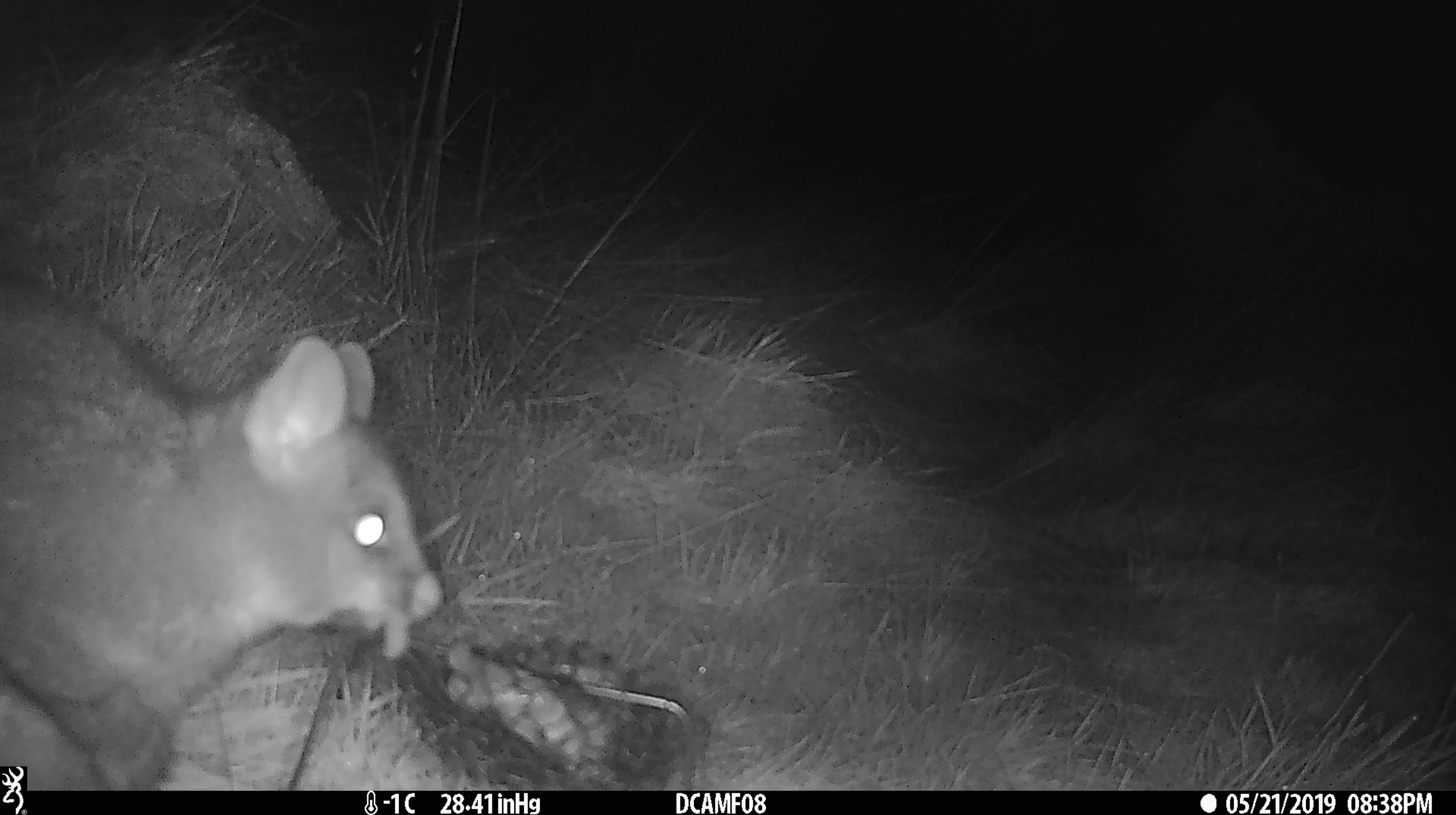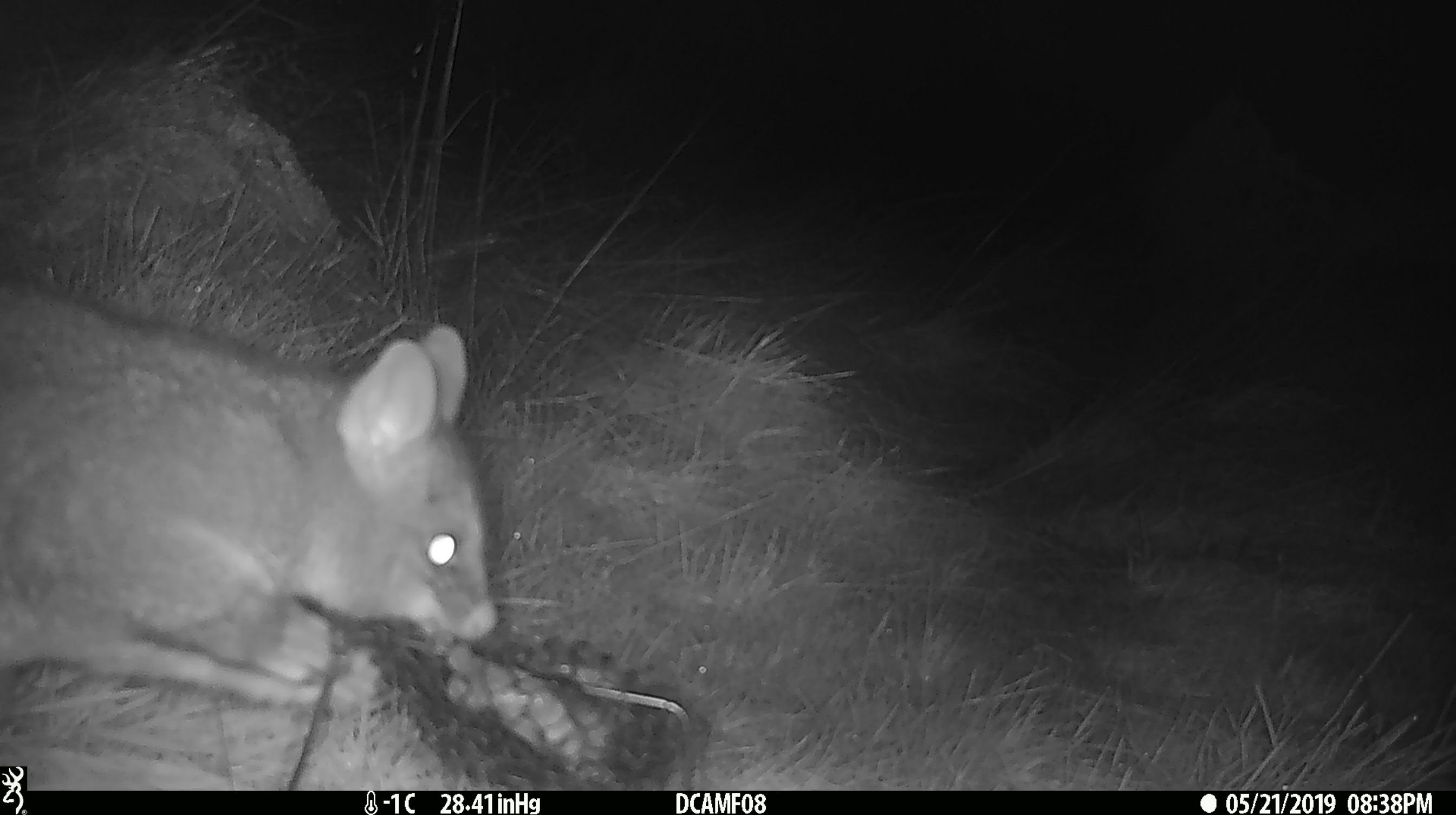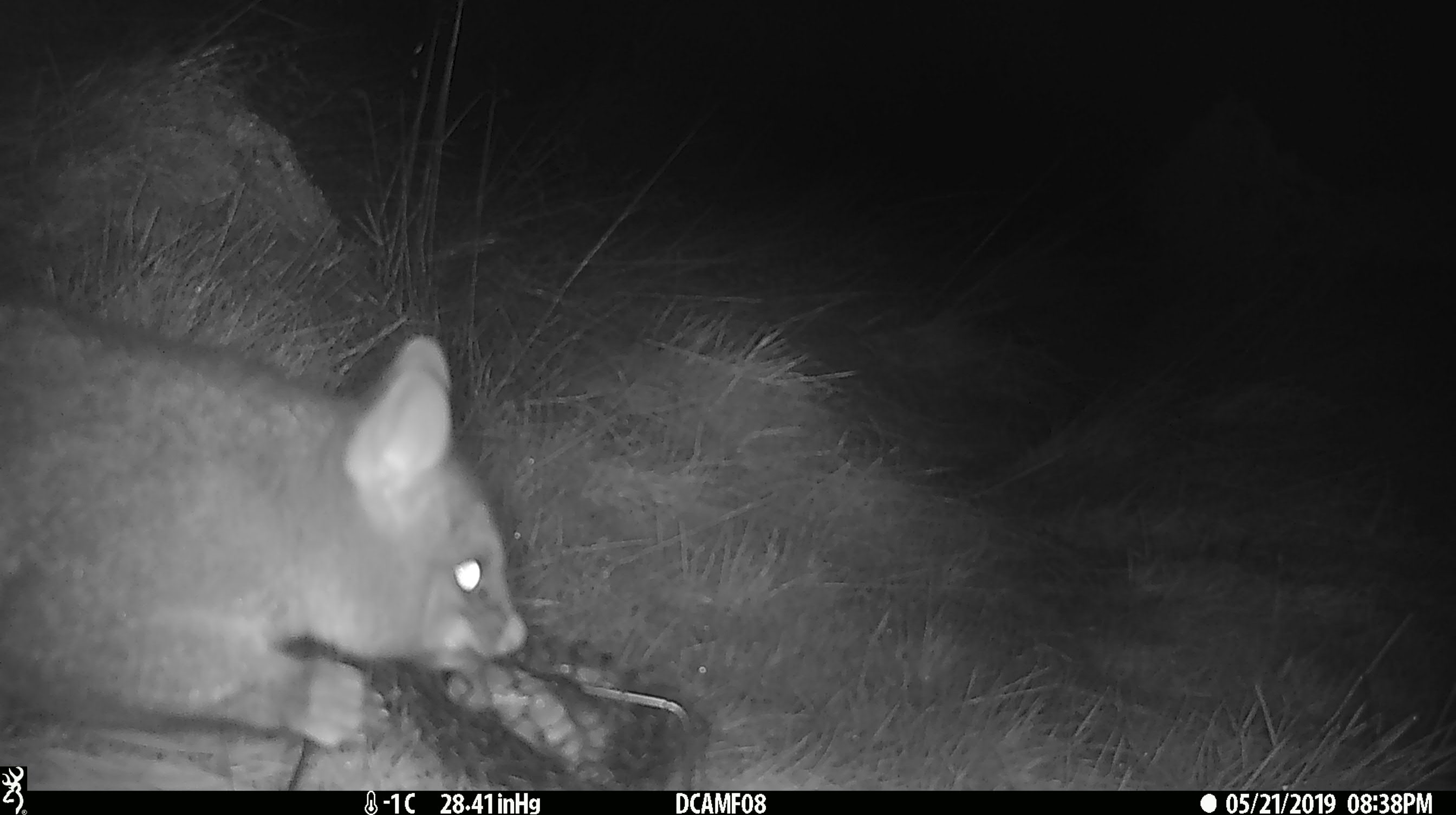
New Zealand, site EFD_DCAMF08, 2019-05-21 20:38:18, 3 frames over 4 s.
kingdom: Animalia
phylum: Chordata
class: Mammalia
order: Diprotodontia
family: Phalangeridae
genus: Trichosurus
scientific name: Trichosurus vulpecula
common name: common brushtail possum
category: possum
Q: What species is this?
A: Possum (common brushtail possum) (Trichosurus vulpecula).